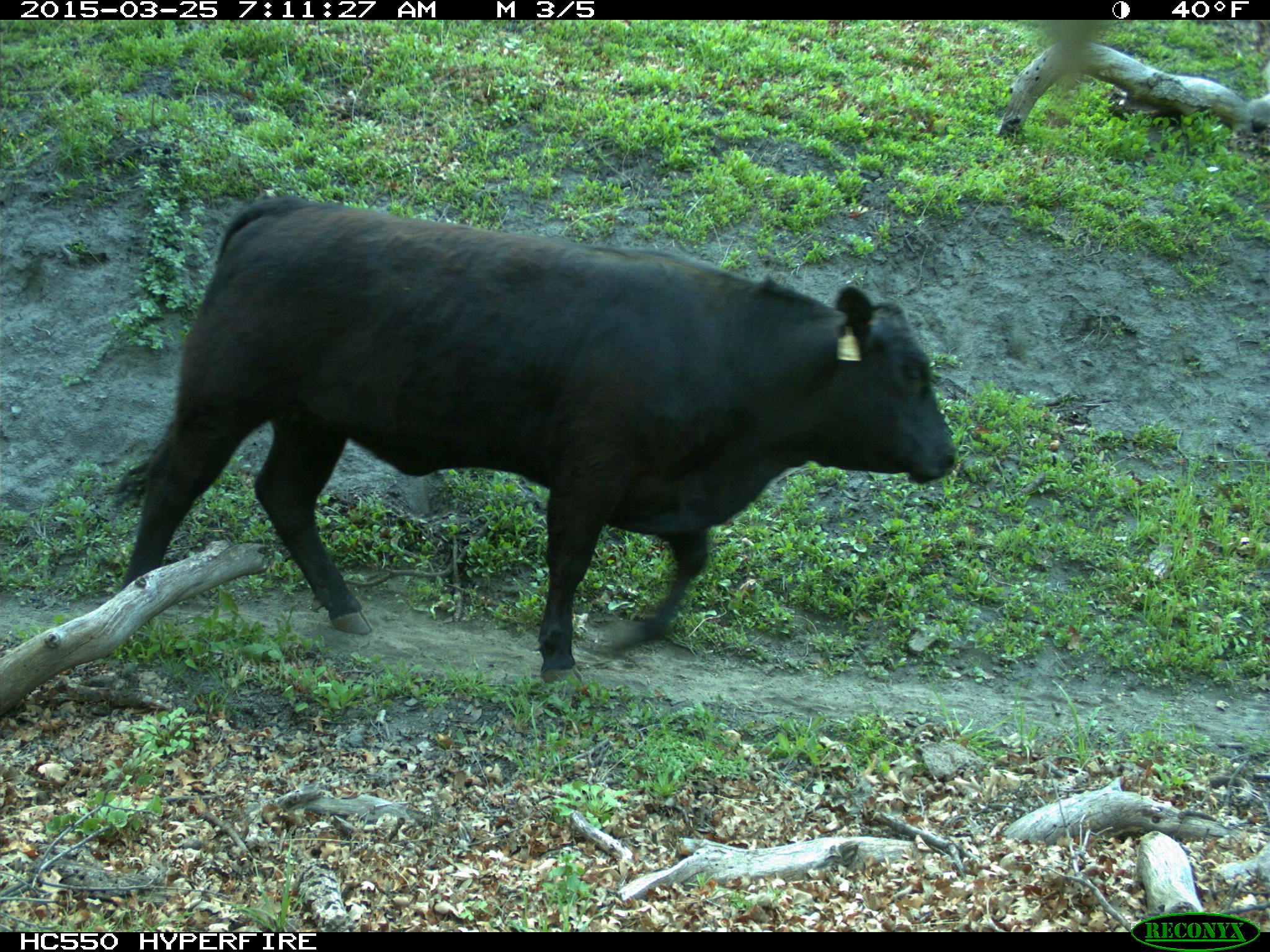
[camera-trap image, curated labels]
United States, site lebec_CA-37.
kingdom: Animalia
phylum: Chordata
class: Mammalia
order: Artiodactyla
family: Bovidae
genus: Bos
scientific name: Bos taurus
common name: domestic cow